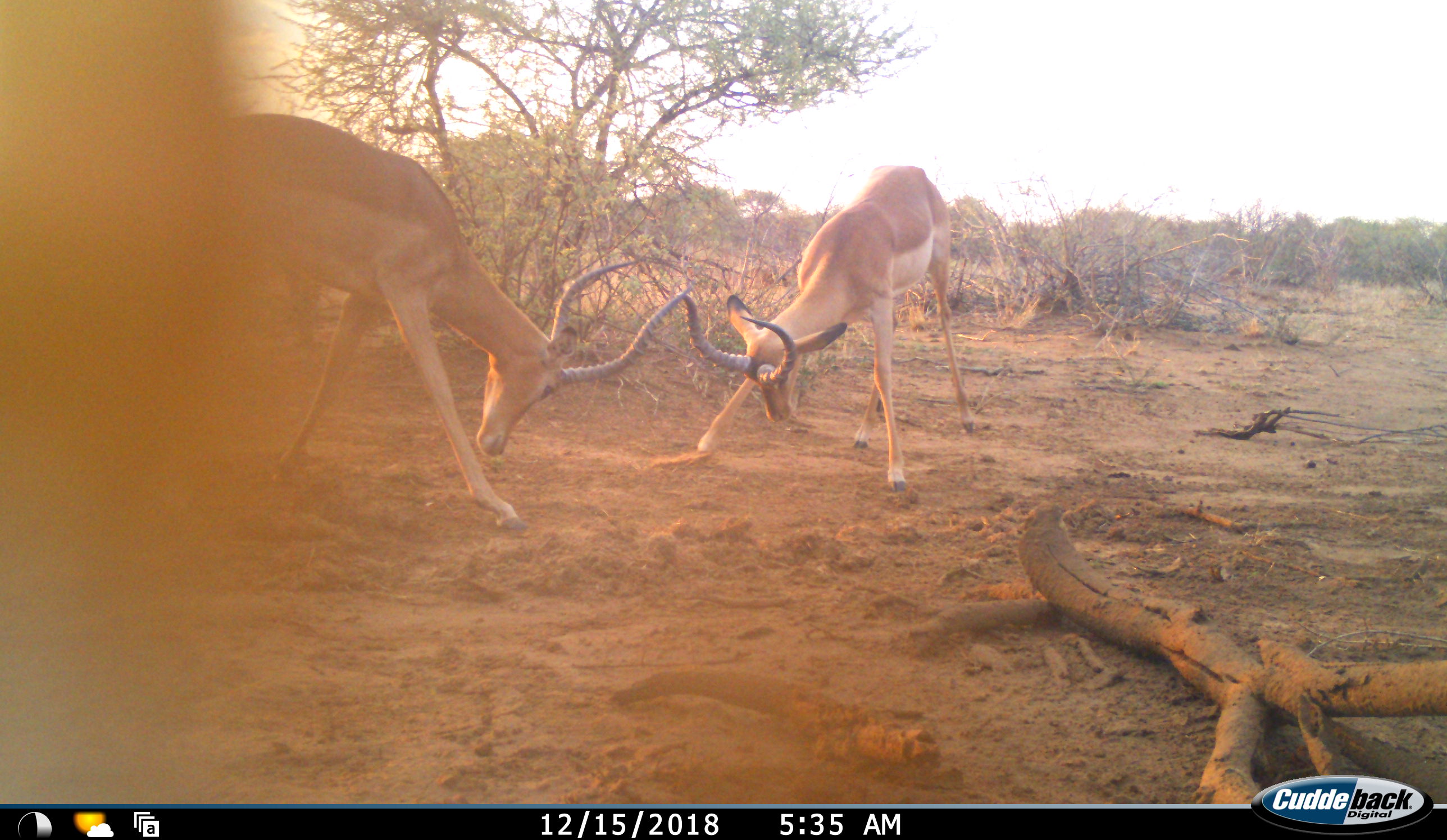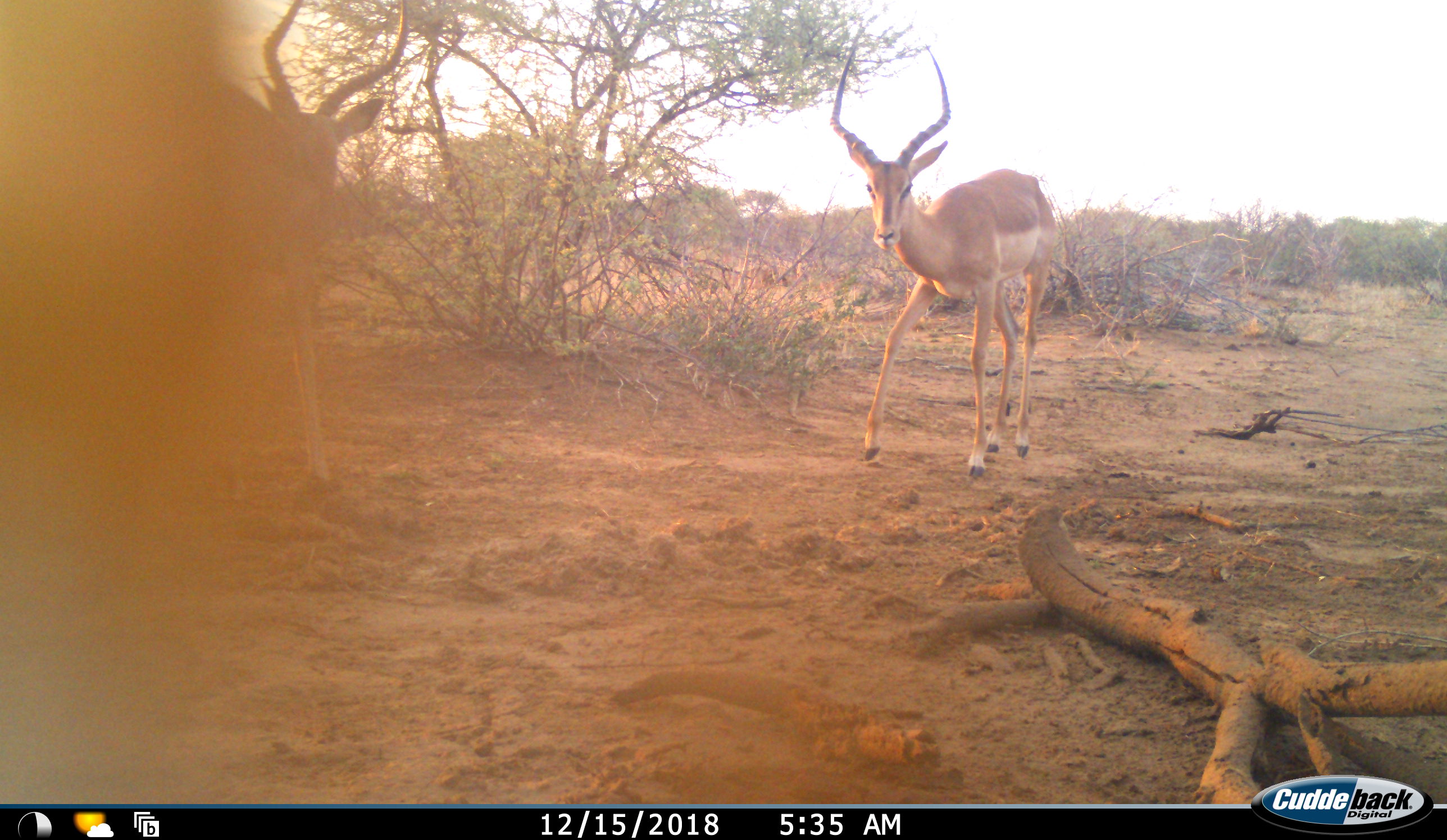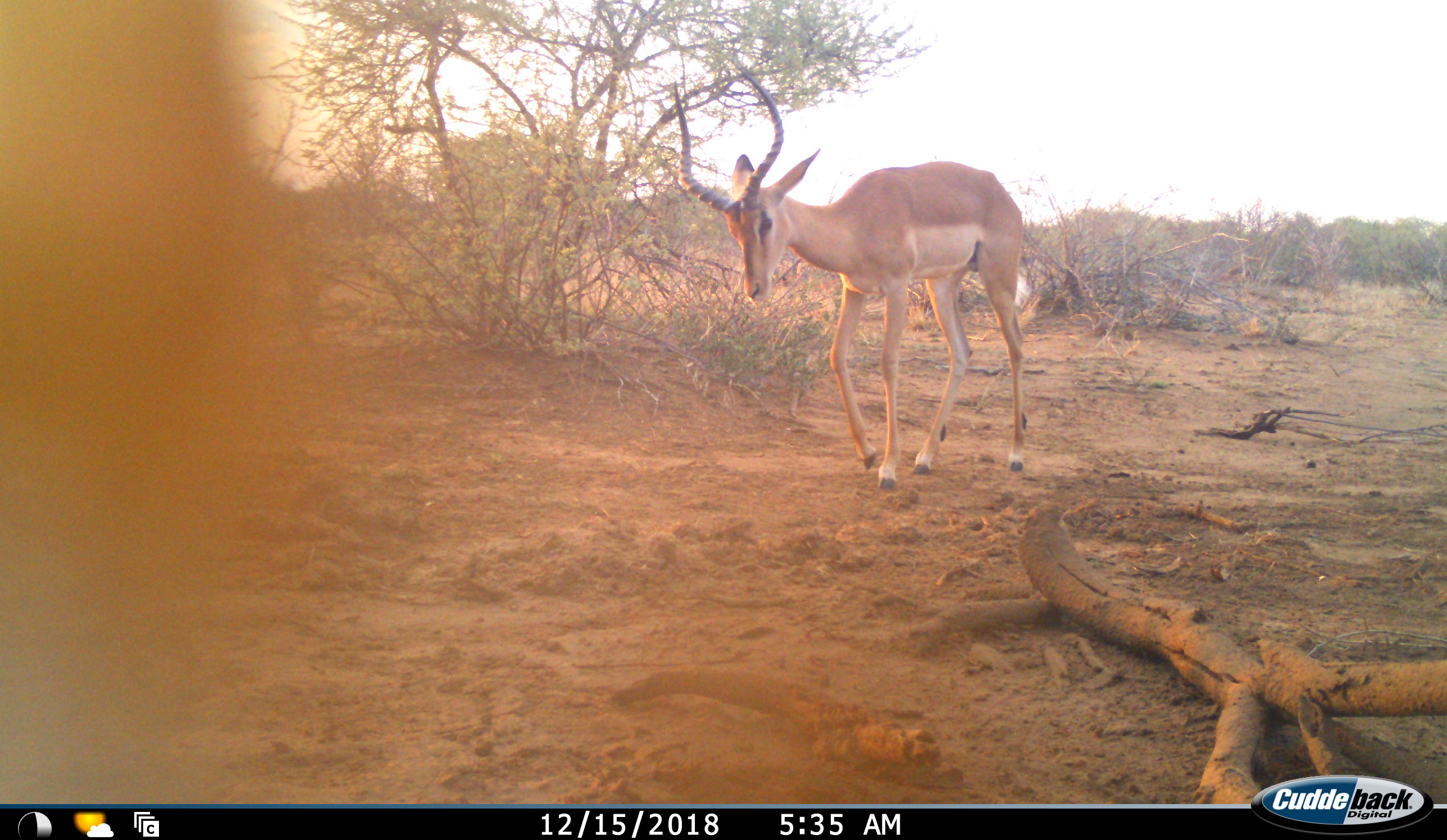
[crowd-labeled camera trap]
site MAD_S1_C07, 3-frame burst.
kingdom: Animalia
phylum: Chordata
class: Mammalia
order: Artiodactyla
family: Bovidae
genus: Aepyceros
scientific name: Aepyceros melampus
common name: impala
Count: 2.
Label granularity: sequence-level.